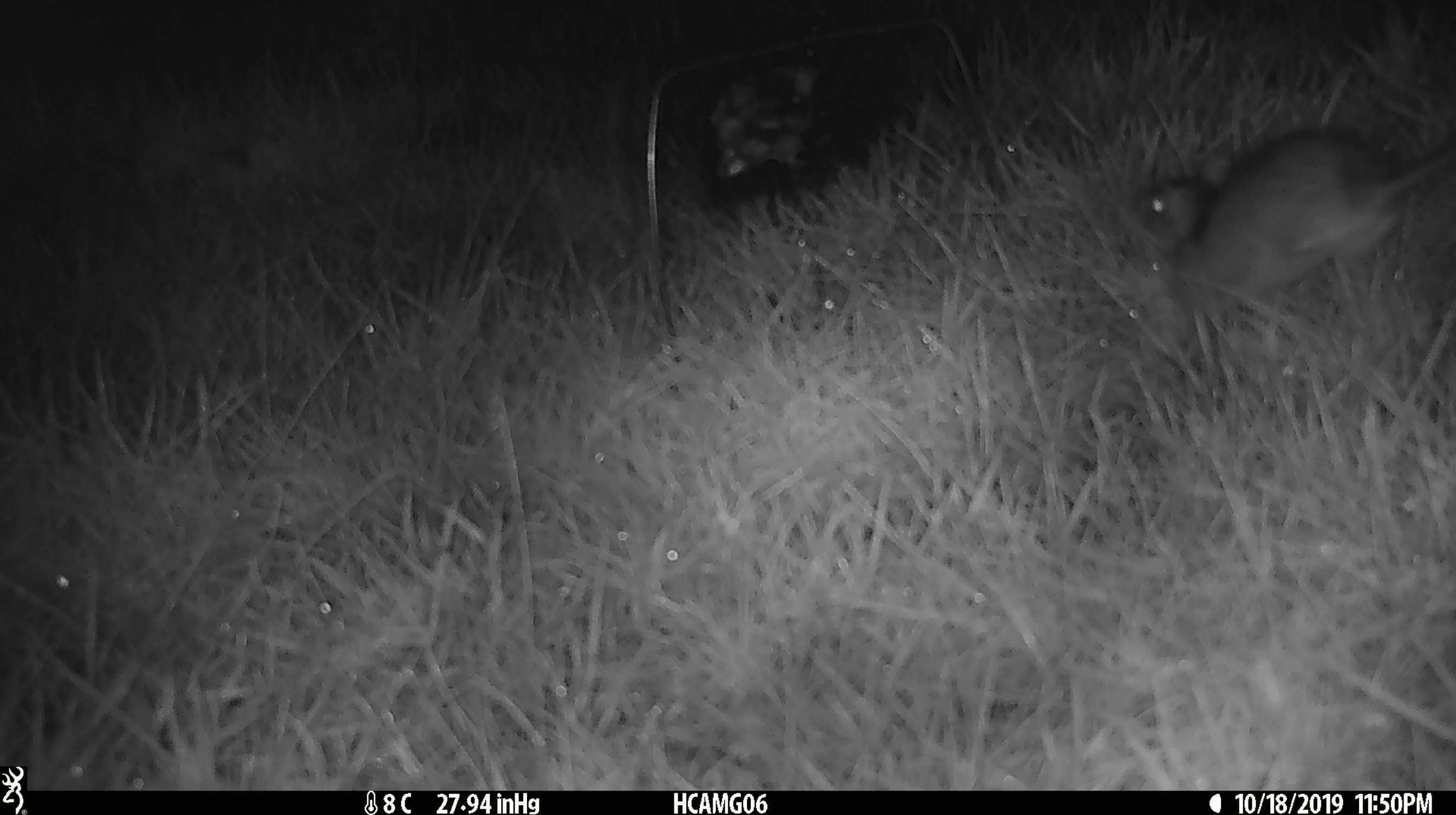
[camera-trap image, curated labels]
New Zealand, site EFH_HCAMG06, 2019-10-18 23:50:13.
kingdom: Animalia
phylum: Chordata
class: Mammalia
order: Rodentia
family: Muridae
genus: Mus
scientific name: Mus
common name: mouse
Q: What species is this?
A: Mouse (Mus).